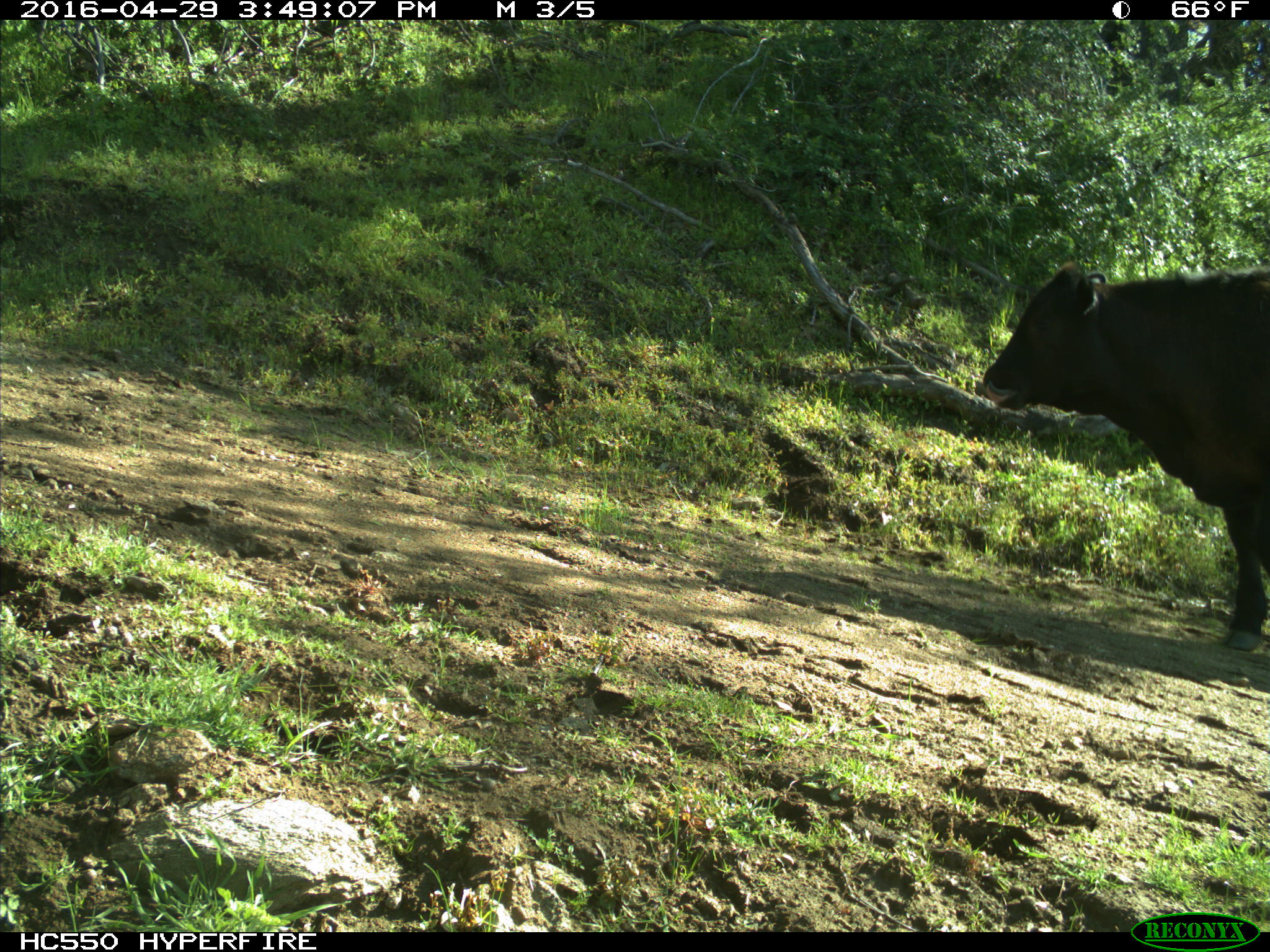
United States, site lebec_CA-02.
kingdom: Animalia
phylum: Chordata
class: Mammalia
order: Artiodactyla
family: Bovidae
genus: Bos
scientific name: Bos taurus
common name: domestic cow